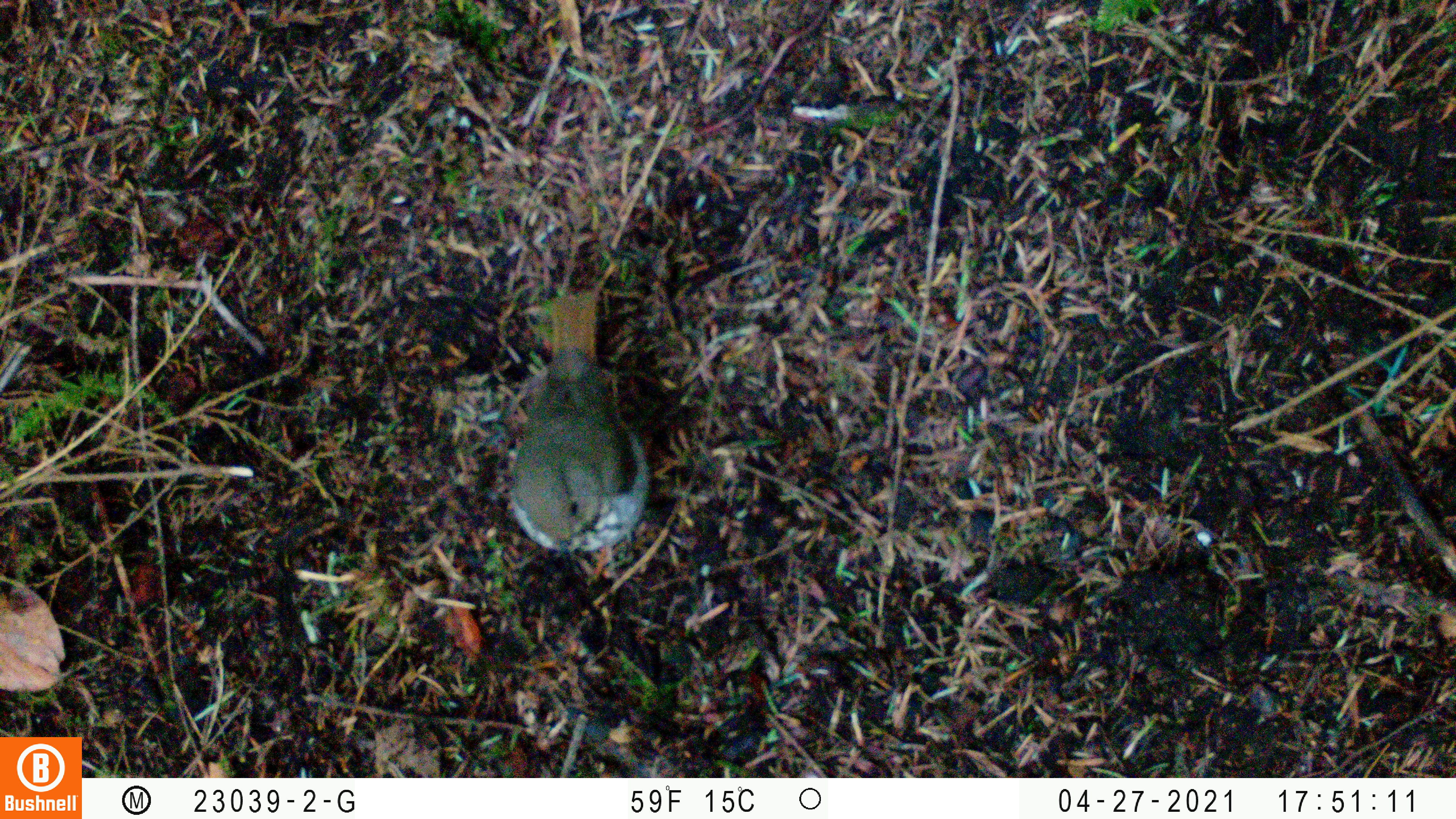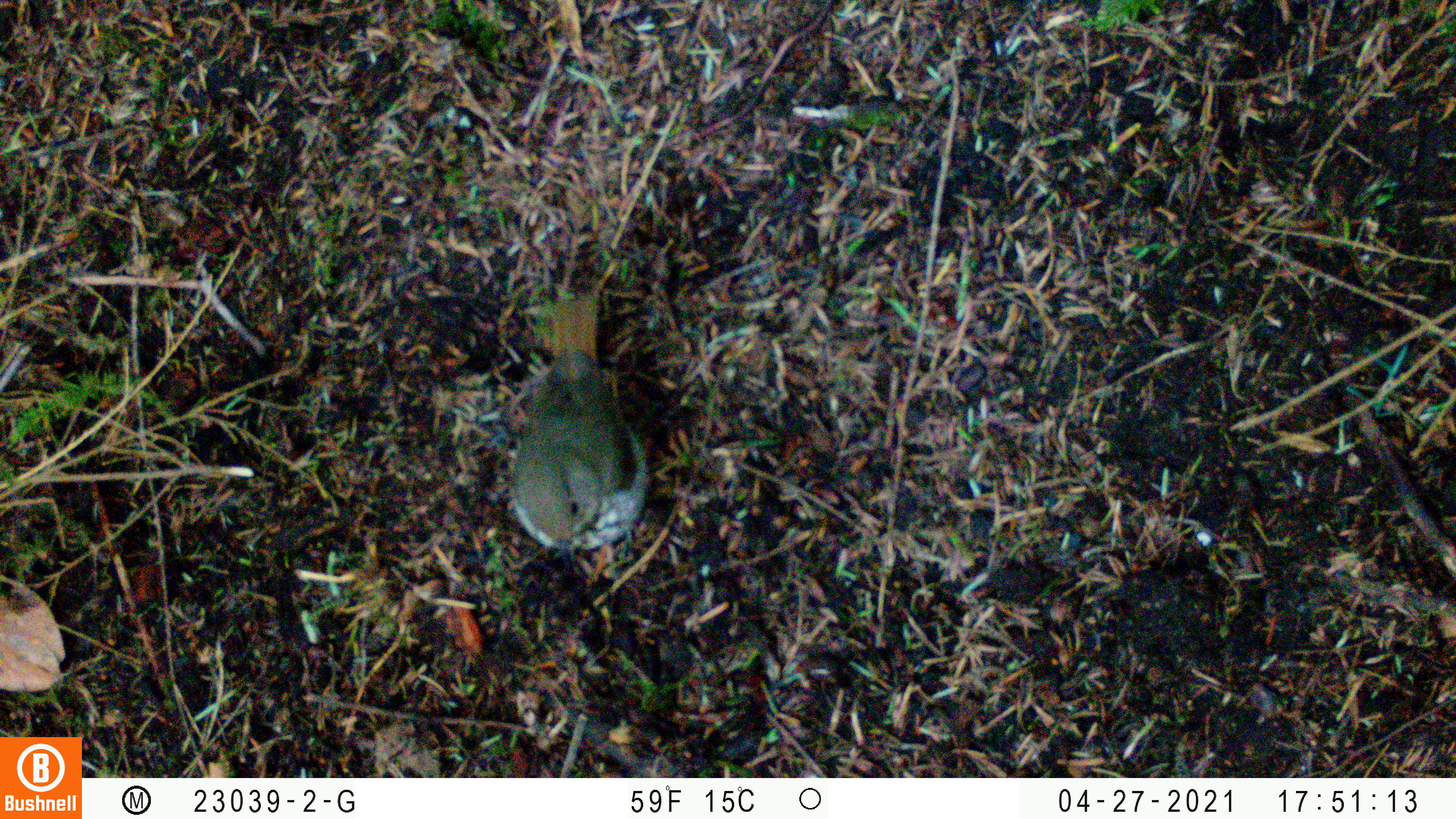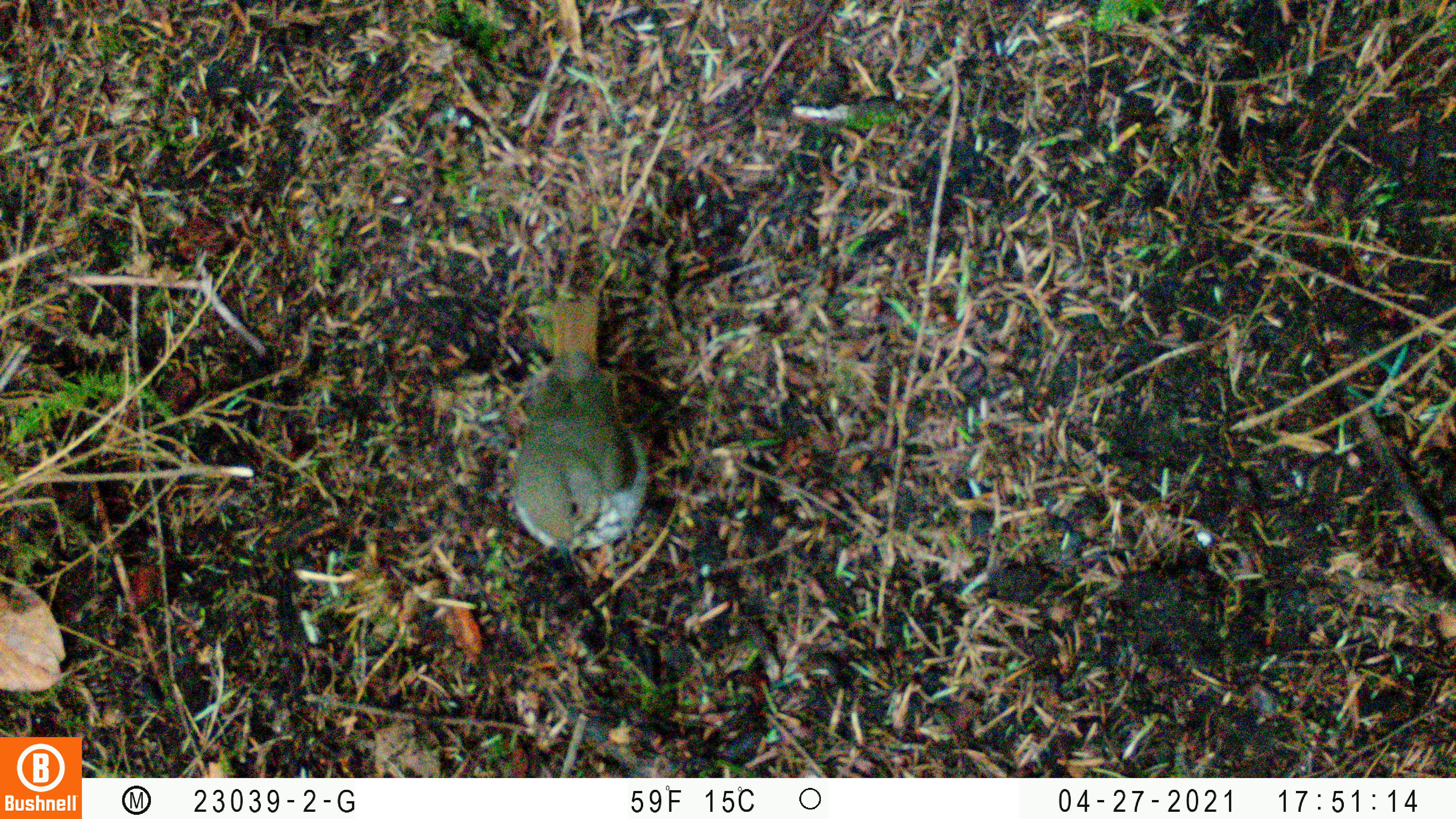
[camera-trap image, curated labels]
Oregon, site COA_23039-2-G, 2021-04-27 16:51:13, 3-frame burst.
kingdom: Animalia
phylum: Chordata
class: Aves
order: Passeriformes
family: Turdidae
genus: Catharus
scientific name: Catharus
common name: brown thrushes and nightingale-thrushes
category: catharus species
Catharus species (brown thrushes and nightingale-thrushes) (Catharus).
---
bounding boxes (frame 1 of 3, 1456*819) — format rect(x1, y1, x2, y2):
catharus species: rect(483, 245, 714, 600)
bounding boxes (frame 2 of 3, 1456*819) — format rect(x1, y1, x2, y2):
catharus species: rect(480, 256, 681, 608)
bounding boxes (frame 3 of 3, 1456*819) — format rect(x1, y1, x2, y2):
catharus species: rect(475, 269, 664, 593)